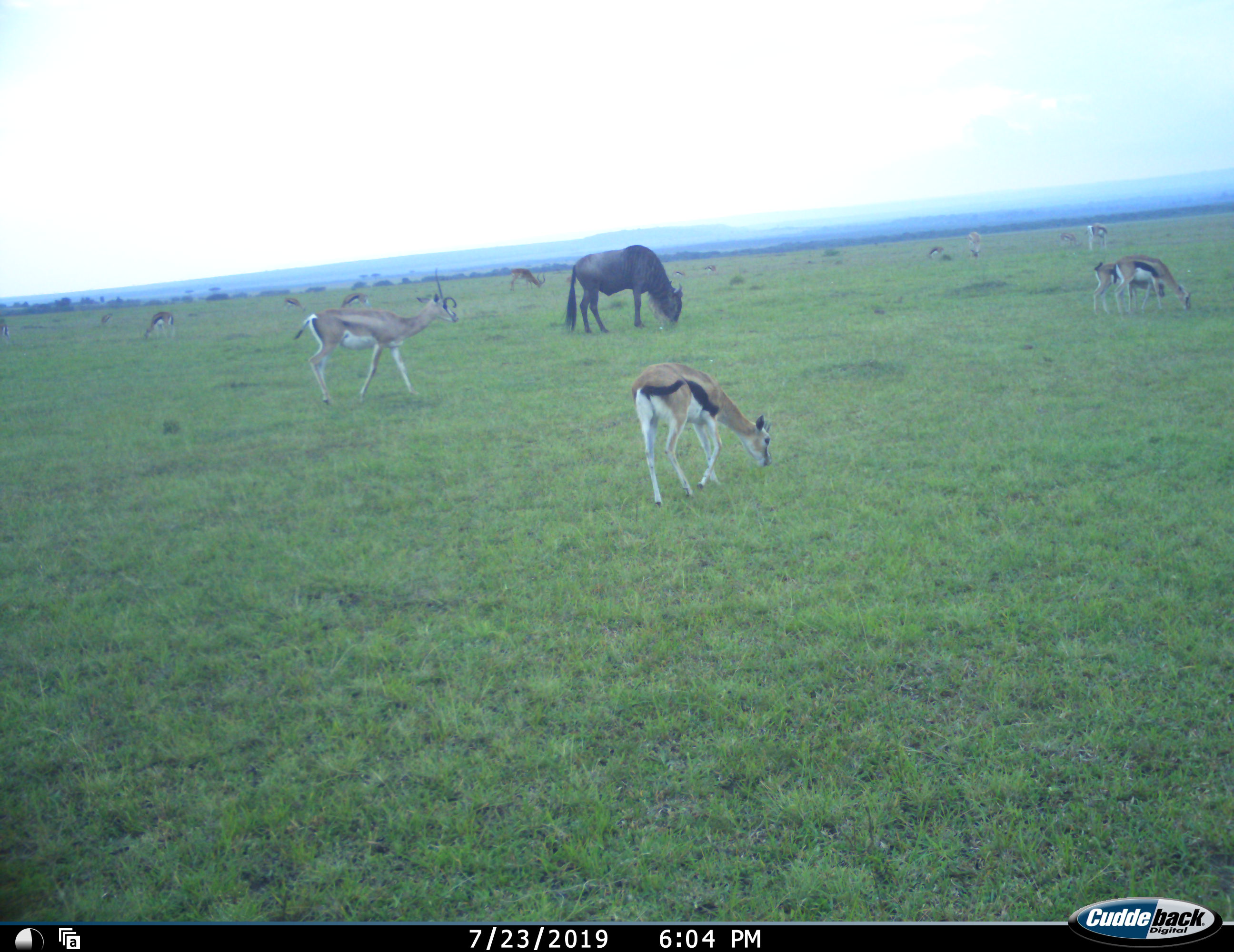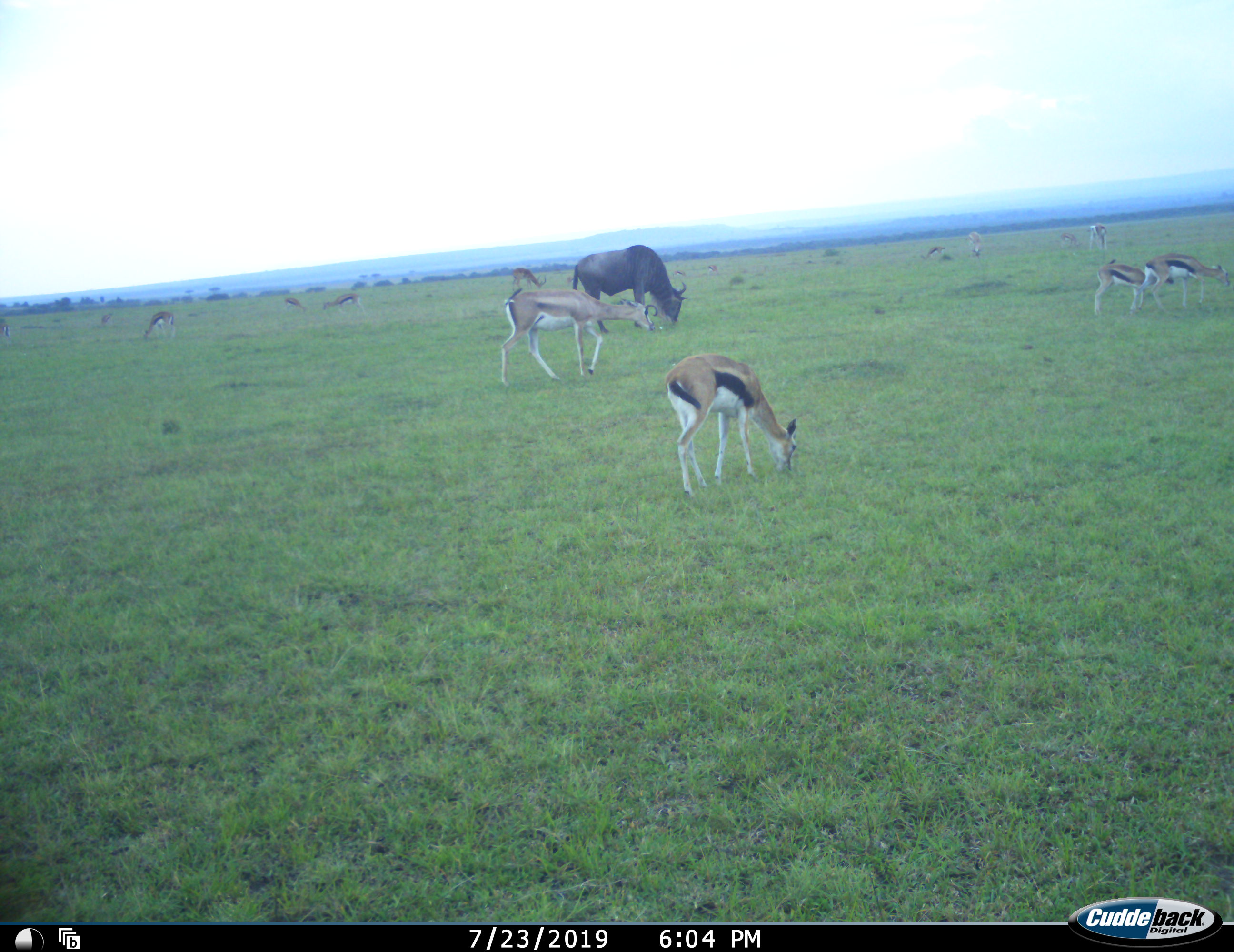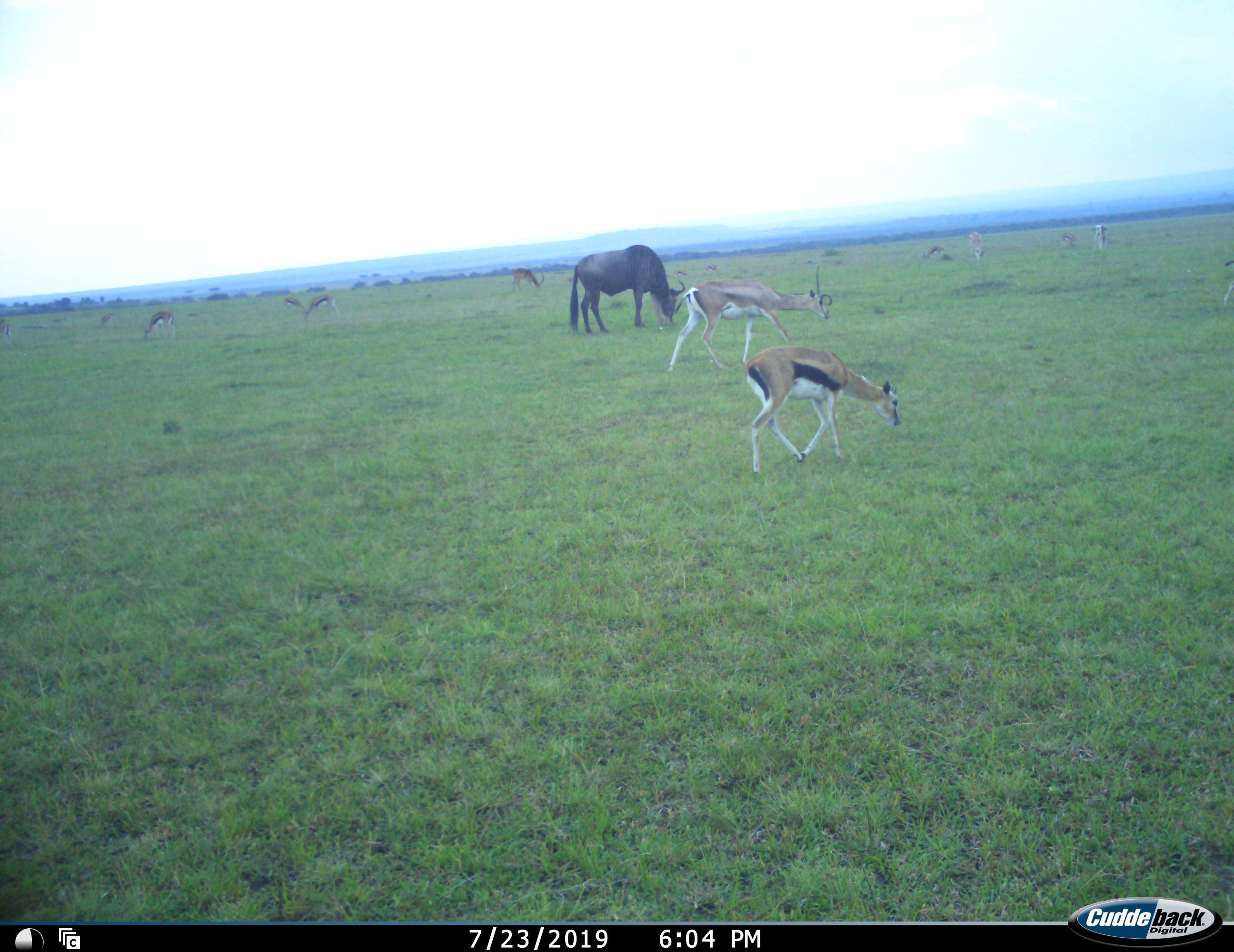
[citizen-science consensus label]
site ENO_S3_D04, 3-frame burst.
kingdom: Animalia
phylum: Chordata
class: Mammalia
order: Artiodactyla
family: Bovidae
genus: Eudorcas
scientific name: Eudorcas thomsonii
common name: thomson's gazelle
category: gazellethomsons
Gazellethomsons (thomson's gazelle) (Eudorcas thomsonii), count 11-50. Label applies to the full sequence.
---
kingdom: Animalia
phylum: Chordata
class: Mammalia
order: Artiodactyla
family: Bovidae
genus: Aepyceros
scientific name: Aepyceros melampus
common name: impala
Impala (Aepyceros melampus), count 1. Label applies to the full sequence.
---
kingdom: Animalia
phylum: Chordata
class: Mammalia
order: Artiodactyla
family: Bovidae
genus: Connochaetes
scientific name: Connochaetes taurinus taurinus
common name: blue wildebeest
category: wildebeestblue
Wildebeestblue (blue wildebeest) (Connochaetes taurinus taurinus), count 1. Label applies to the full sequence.